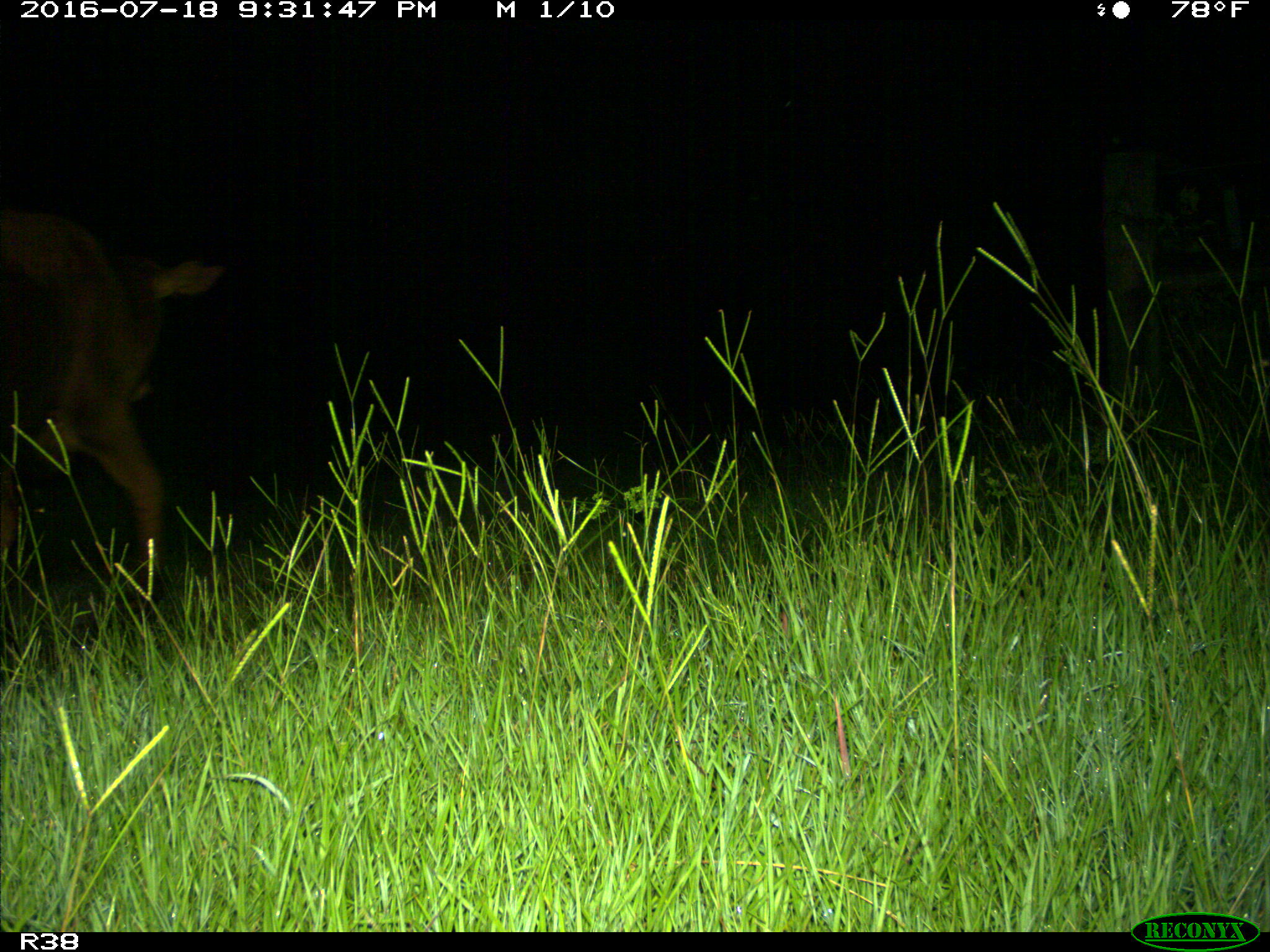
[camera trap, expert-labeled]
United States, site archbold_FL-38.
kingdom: Animalia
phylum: Chordata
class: Mammalia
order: Artiodactyla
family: Bovidae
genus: Bos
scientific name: Bos taurus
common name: domestic cow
Bos taurus (domestic cow).